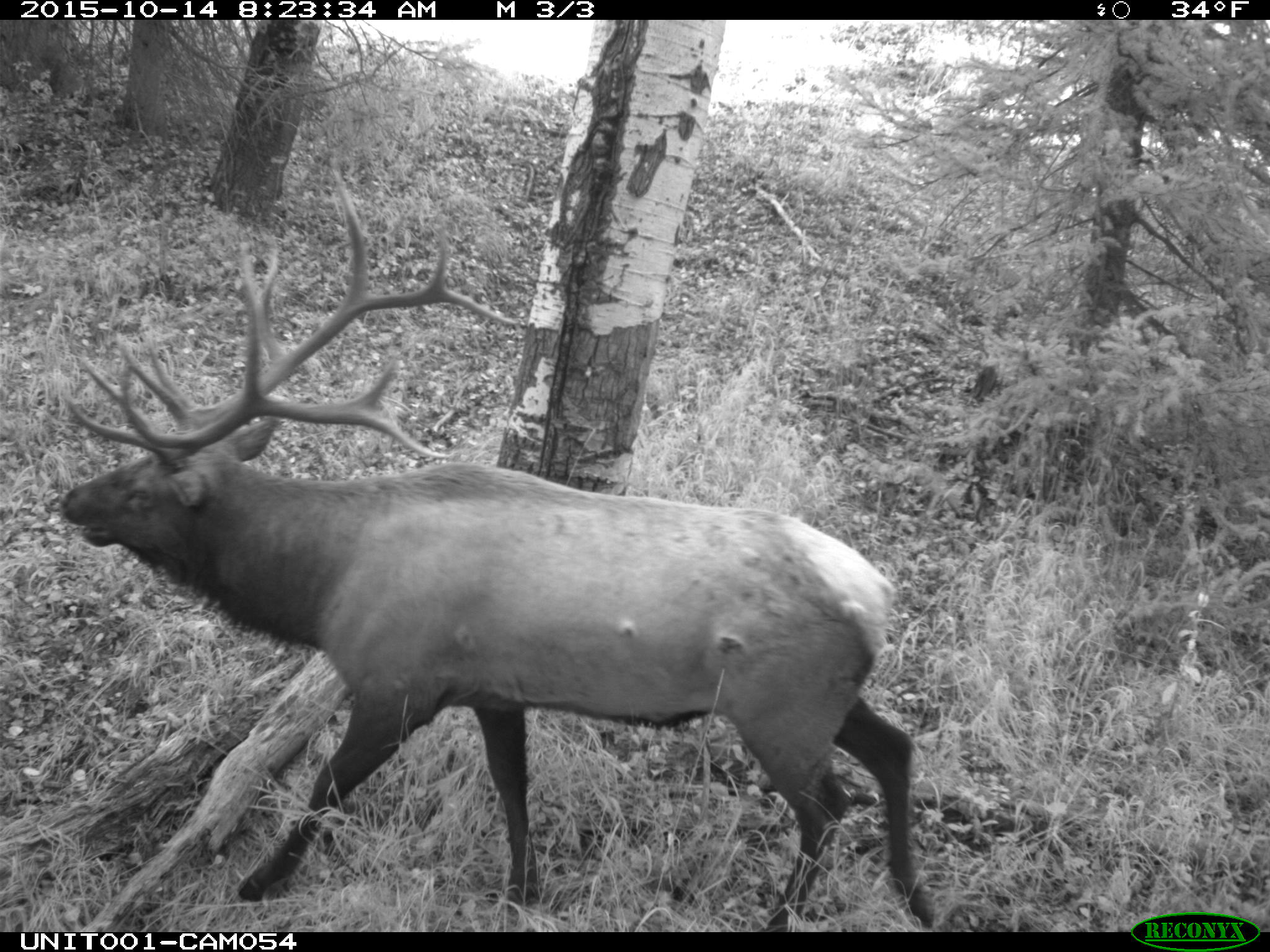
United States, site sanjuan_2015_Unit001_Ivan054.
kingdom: Animalia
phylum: Chordata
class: Mammalia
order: Artiodactyla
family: Cervidae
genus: Cervus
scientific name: Cervus elaphus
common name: red deer